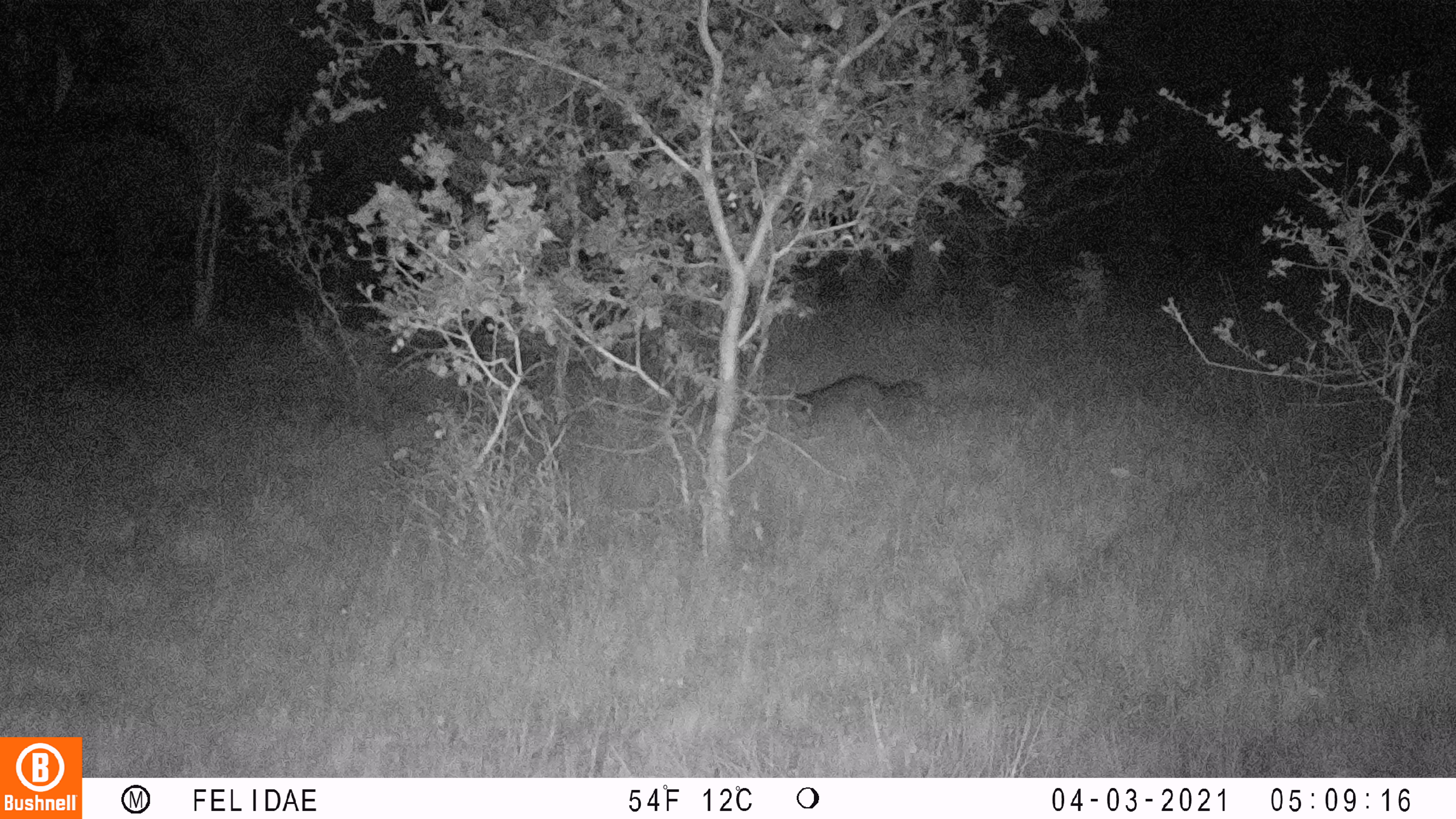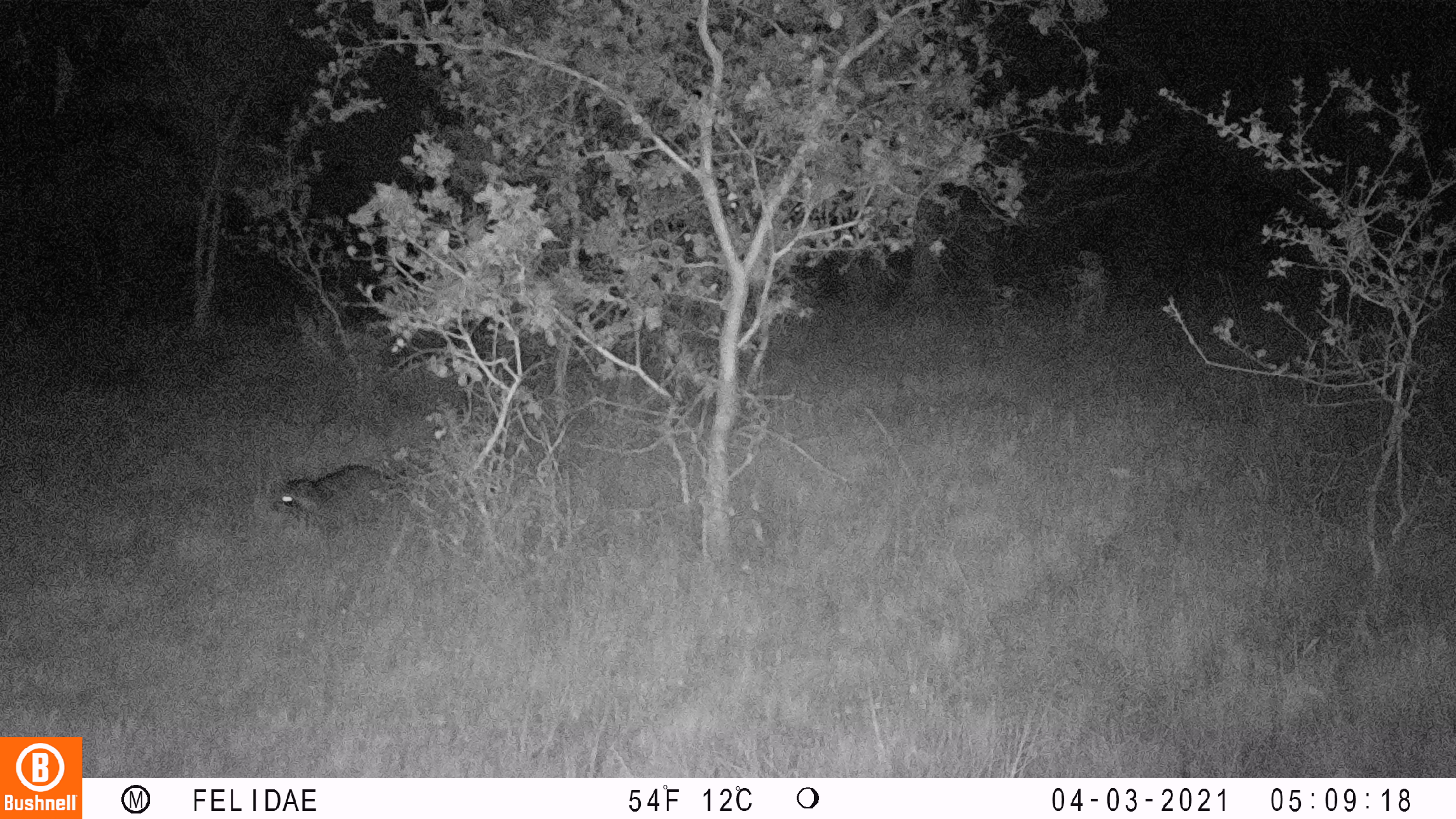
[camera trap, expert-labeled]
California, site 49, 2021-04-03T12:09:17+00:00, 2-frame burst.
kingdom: Animalia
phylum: Chordata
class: Mammalia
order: Carnivora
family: Procyonidae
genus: Procyon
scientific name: Procyon lotor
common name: raccoon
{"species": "raccoon (Procyon lotor)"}